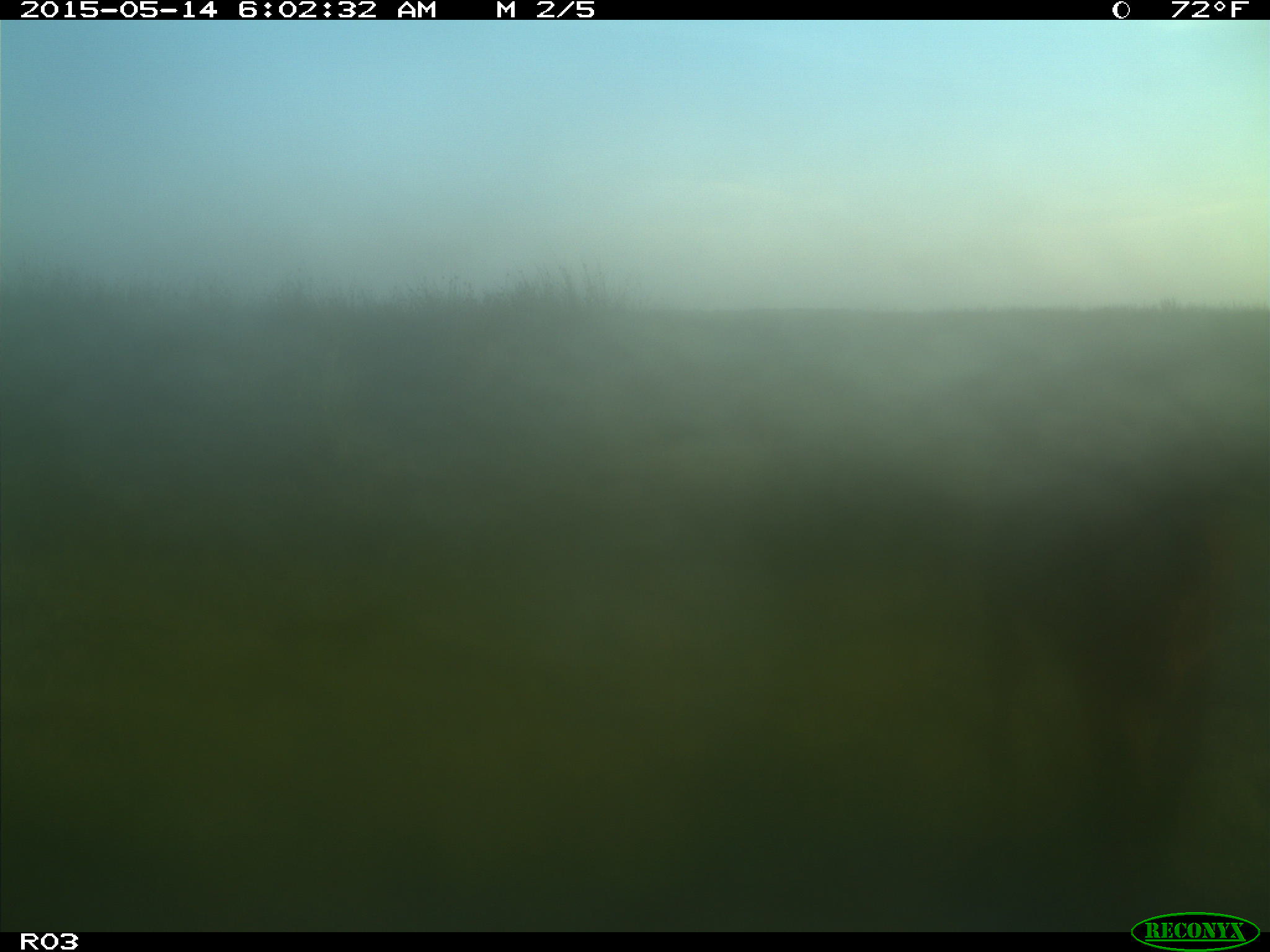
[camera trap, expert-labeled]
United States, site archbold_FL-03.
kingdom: Animalia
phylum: Chordata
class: Mammalia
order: Artiodactyla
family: Bovidae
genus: Bos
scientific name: Bos taurus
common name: domestic cow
Bos taurus (domestic cow).